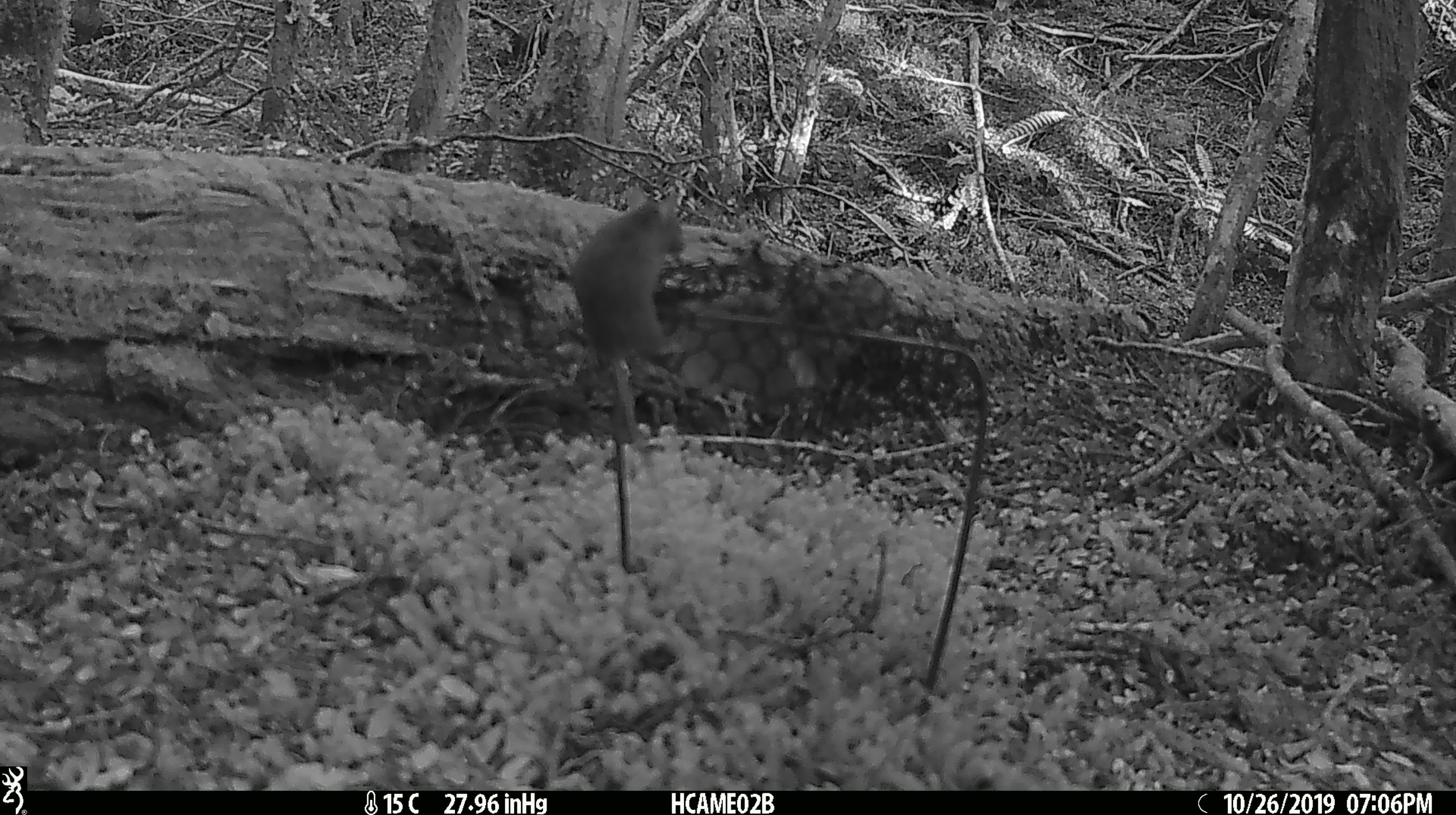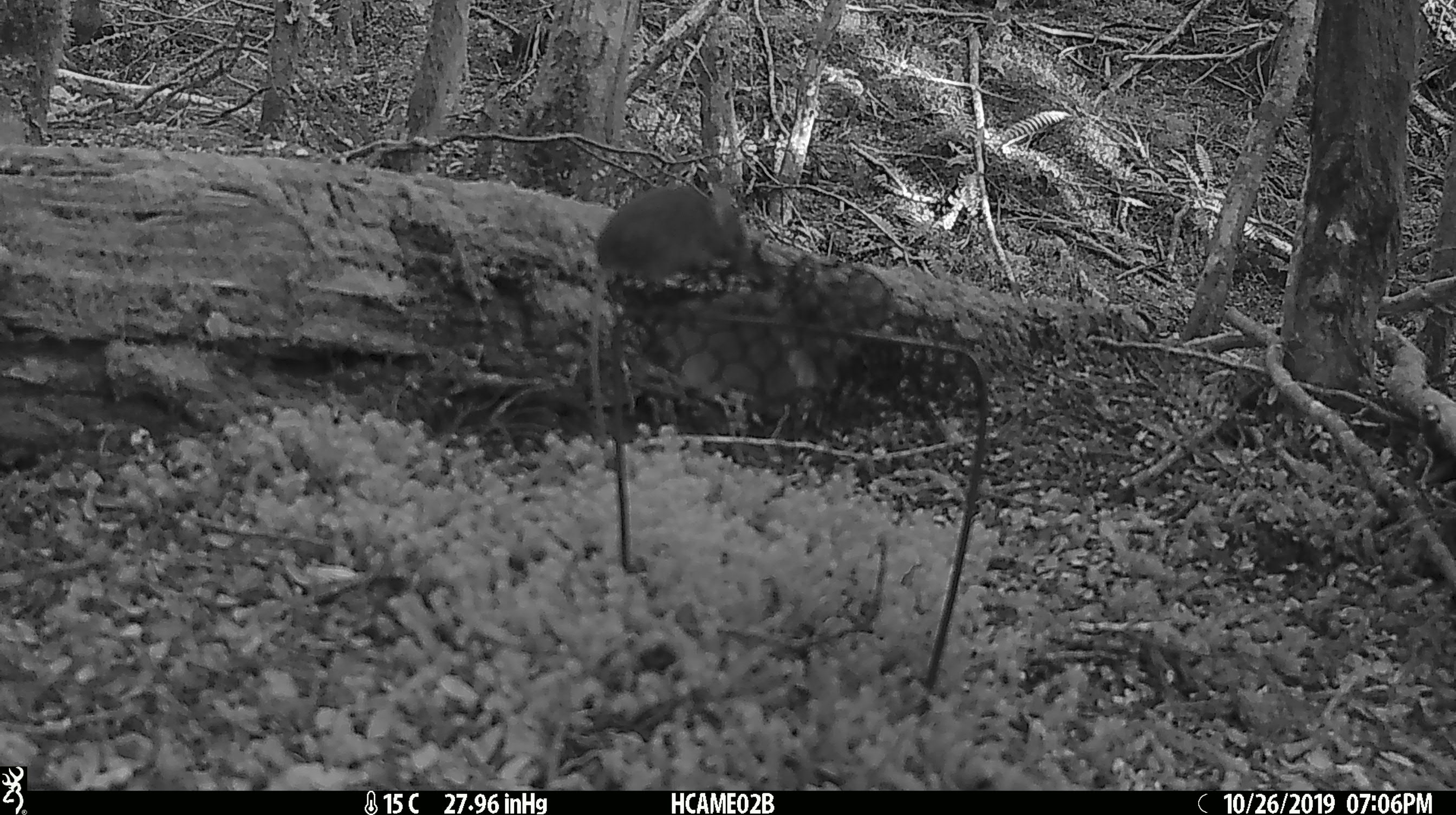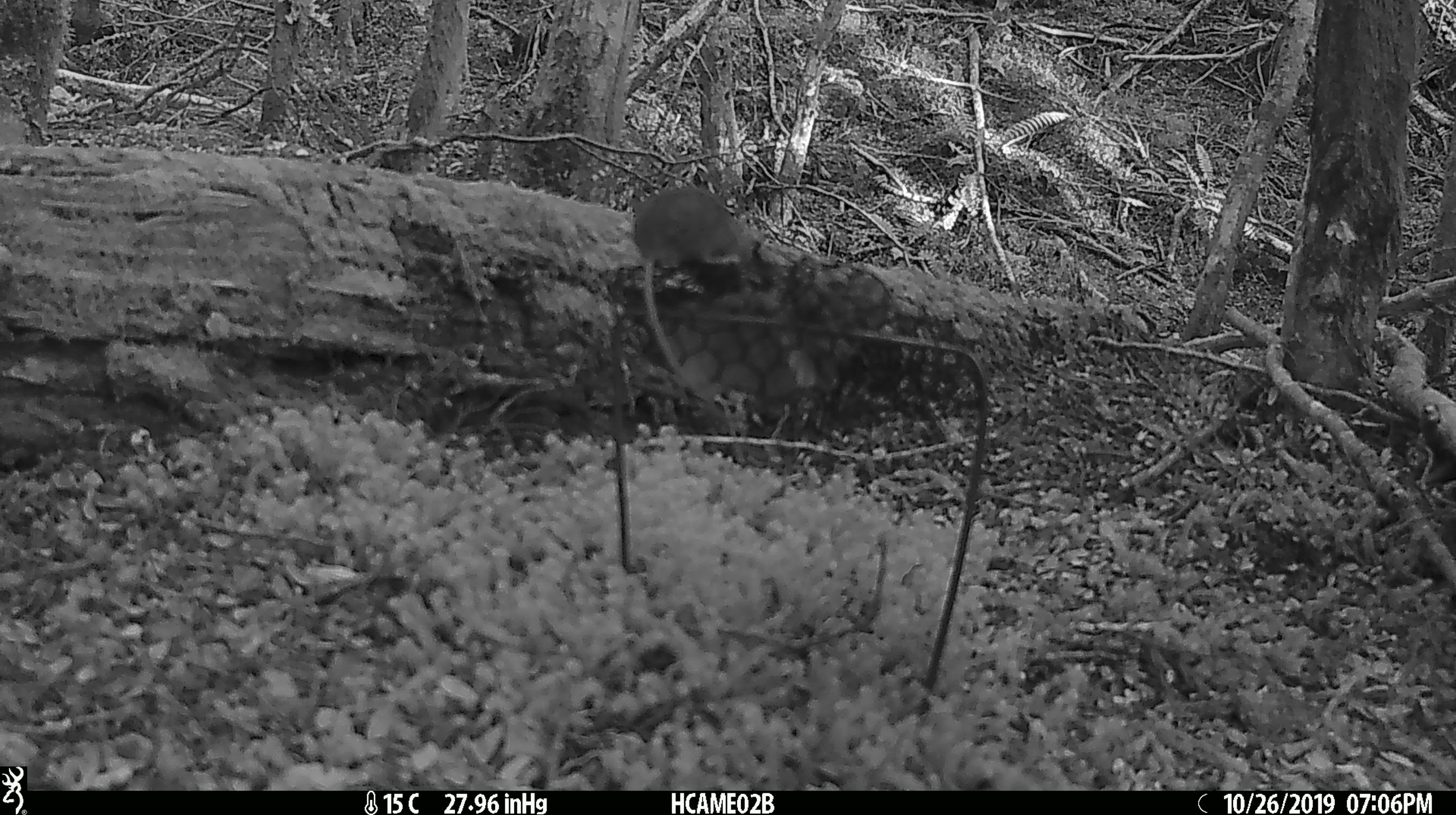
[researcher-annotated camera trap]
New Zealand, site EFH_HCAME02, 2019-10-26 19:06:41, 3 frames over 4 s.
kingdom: Animalia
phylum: Chordata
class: Mammalia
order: Rodentia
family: Muridae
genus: Mus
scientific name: Mus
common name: mouse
Mouse (Mus).